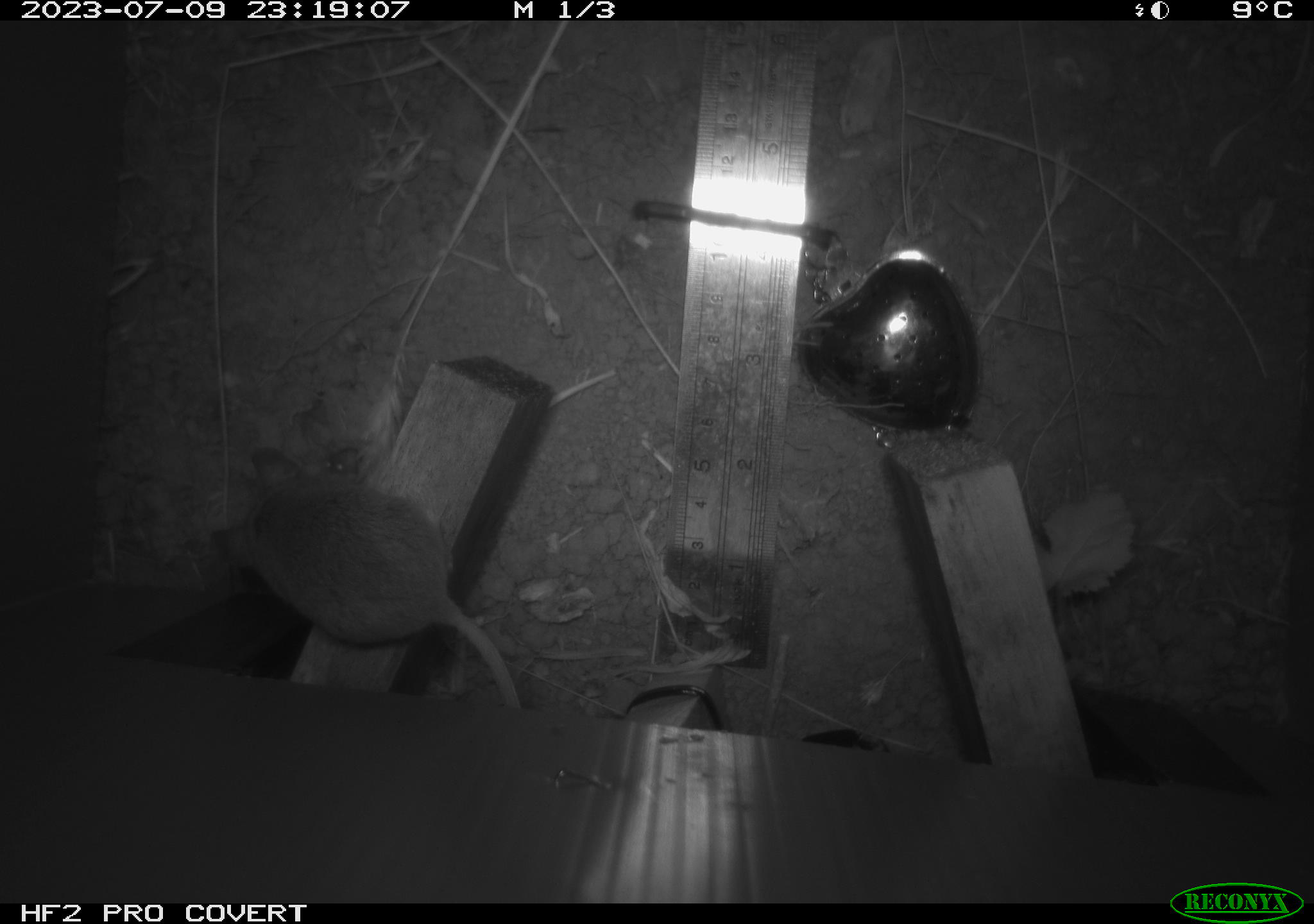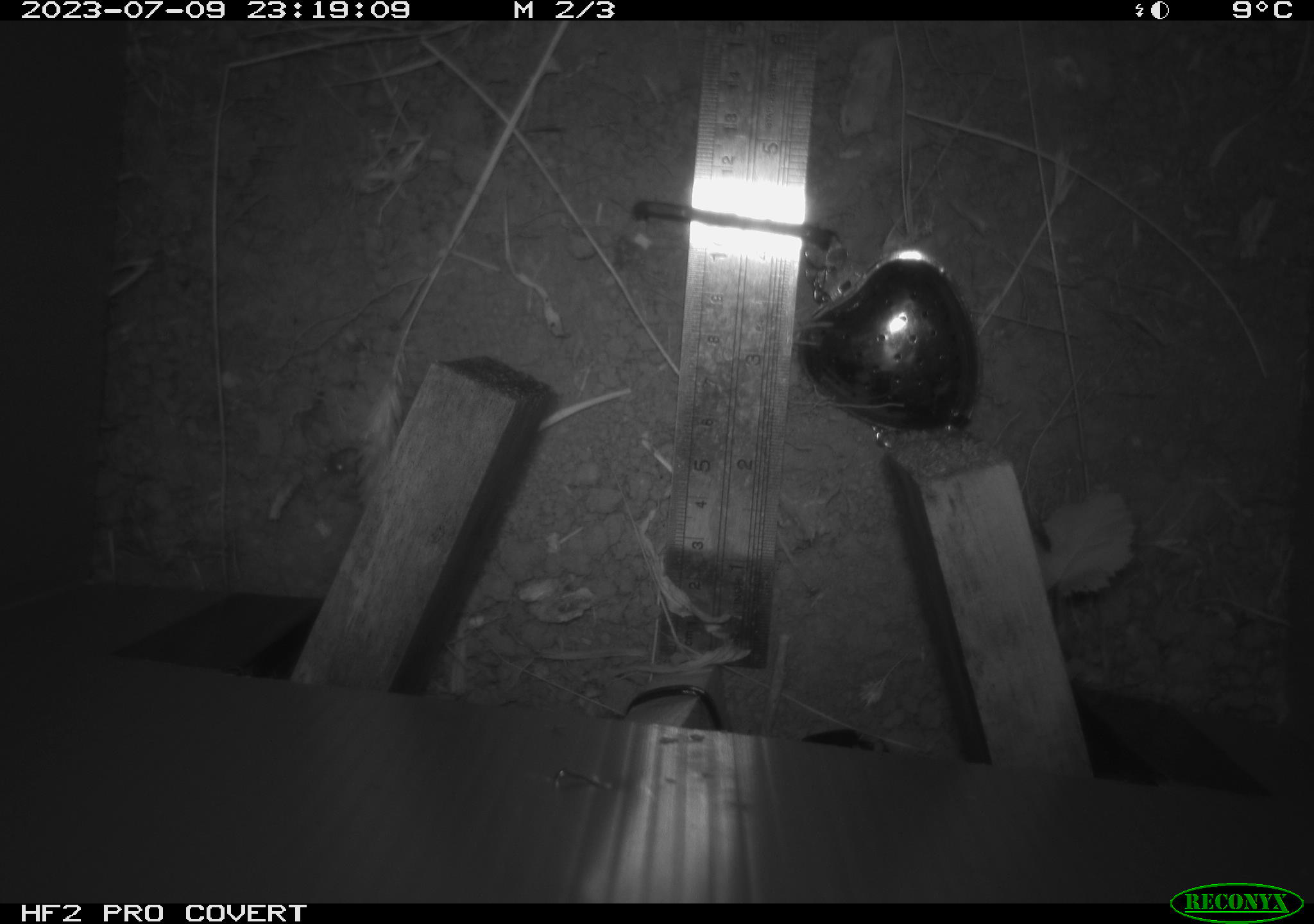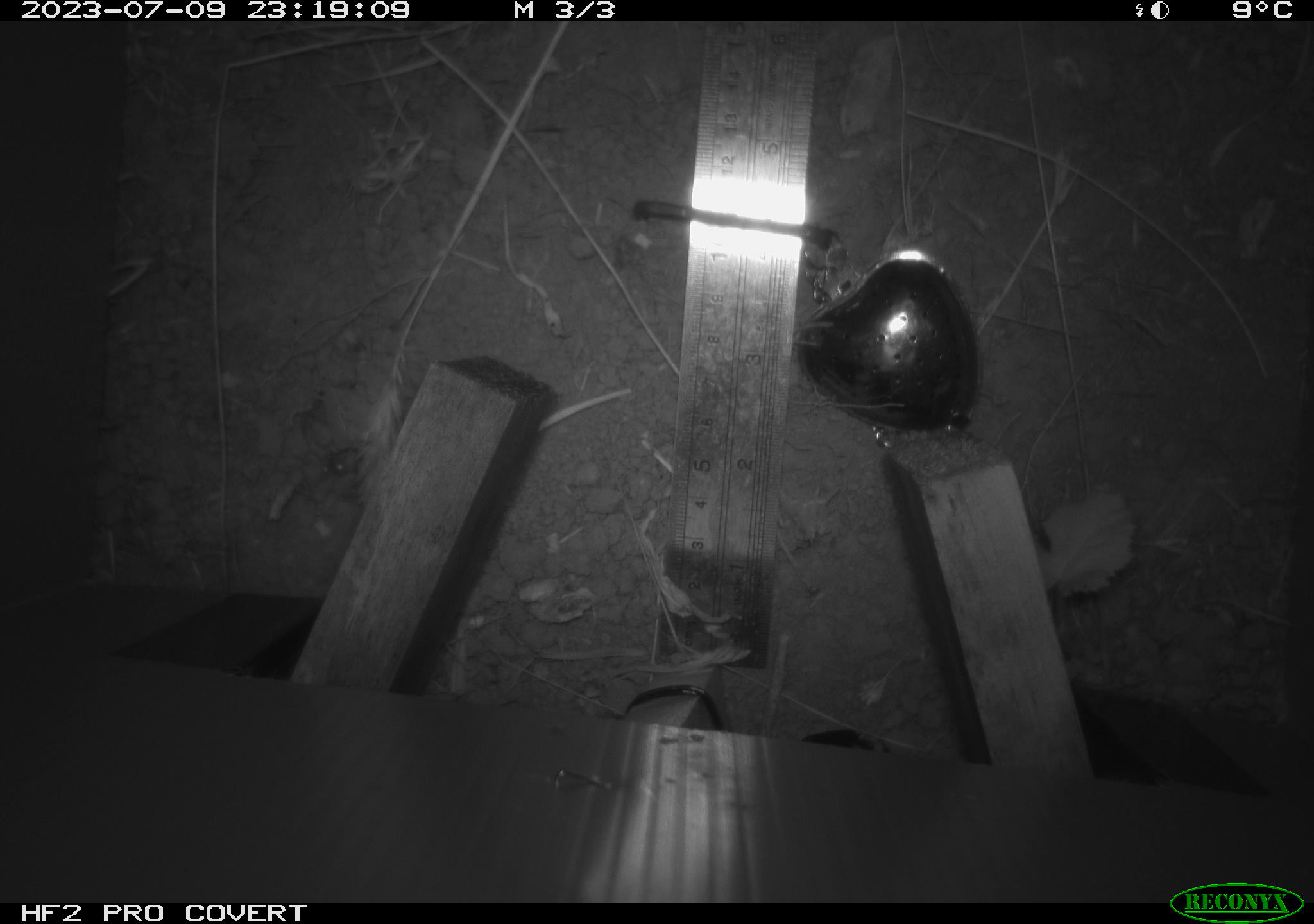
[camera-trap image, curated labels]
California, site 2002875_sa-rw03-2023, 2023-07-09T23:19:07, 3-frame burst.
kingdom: Animalia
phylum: Chordata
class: Mammalia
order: Rodentia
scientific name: Rodentia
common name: mouse species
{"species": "mouse species (Rodentia)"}